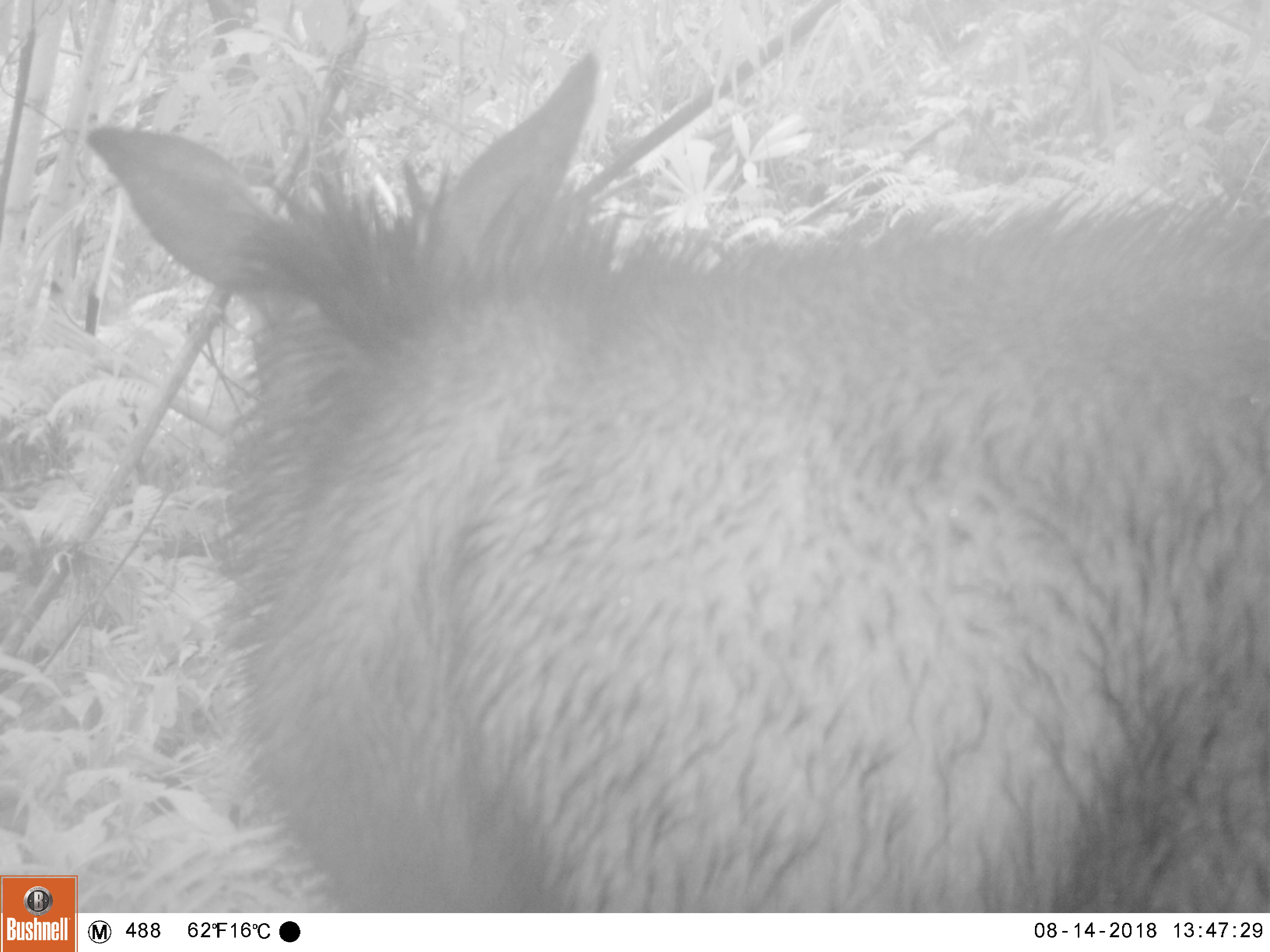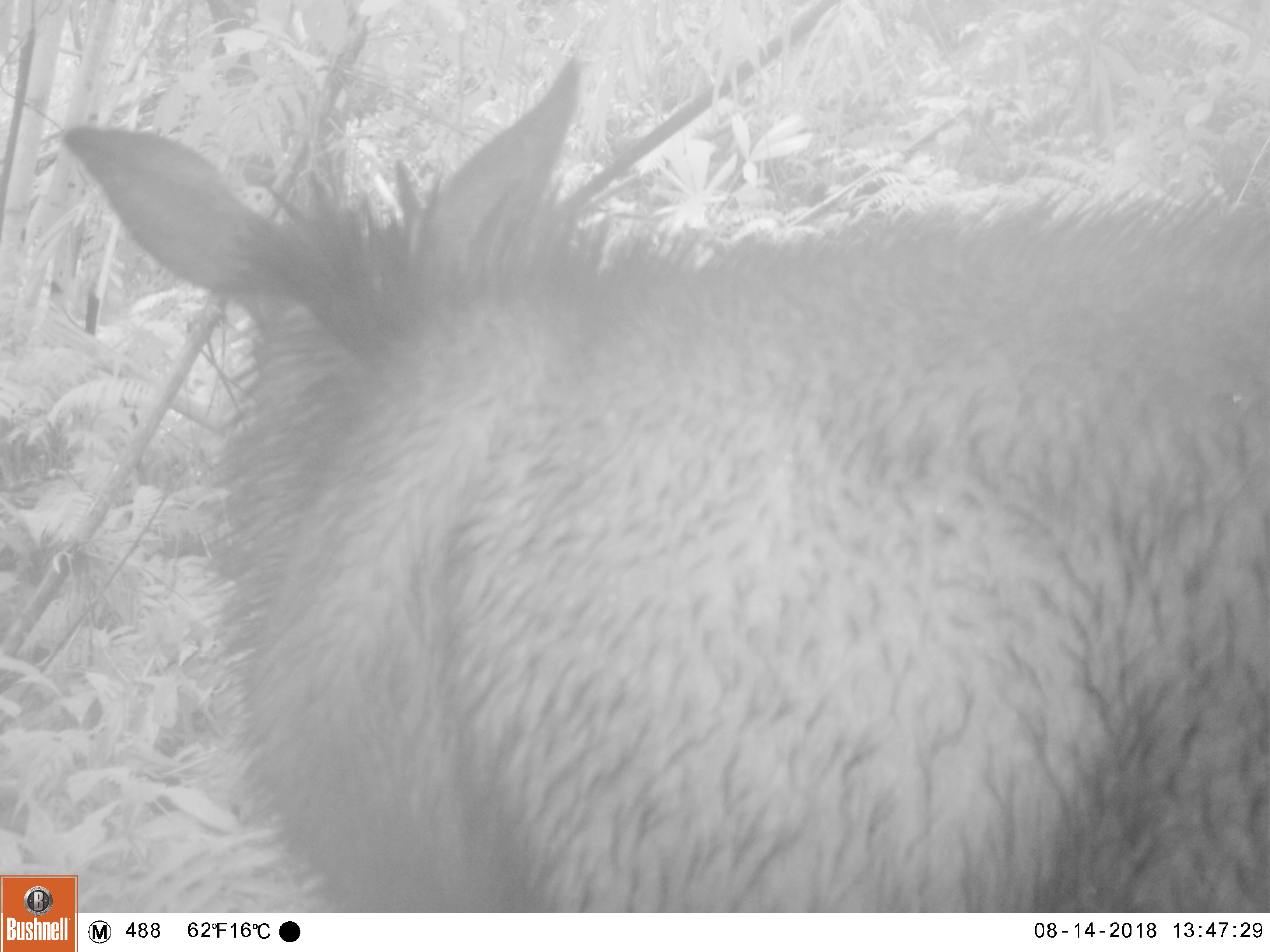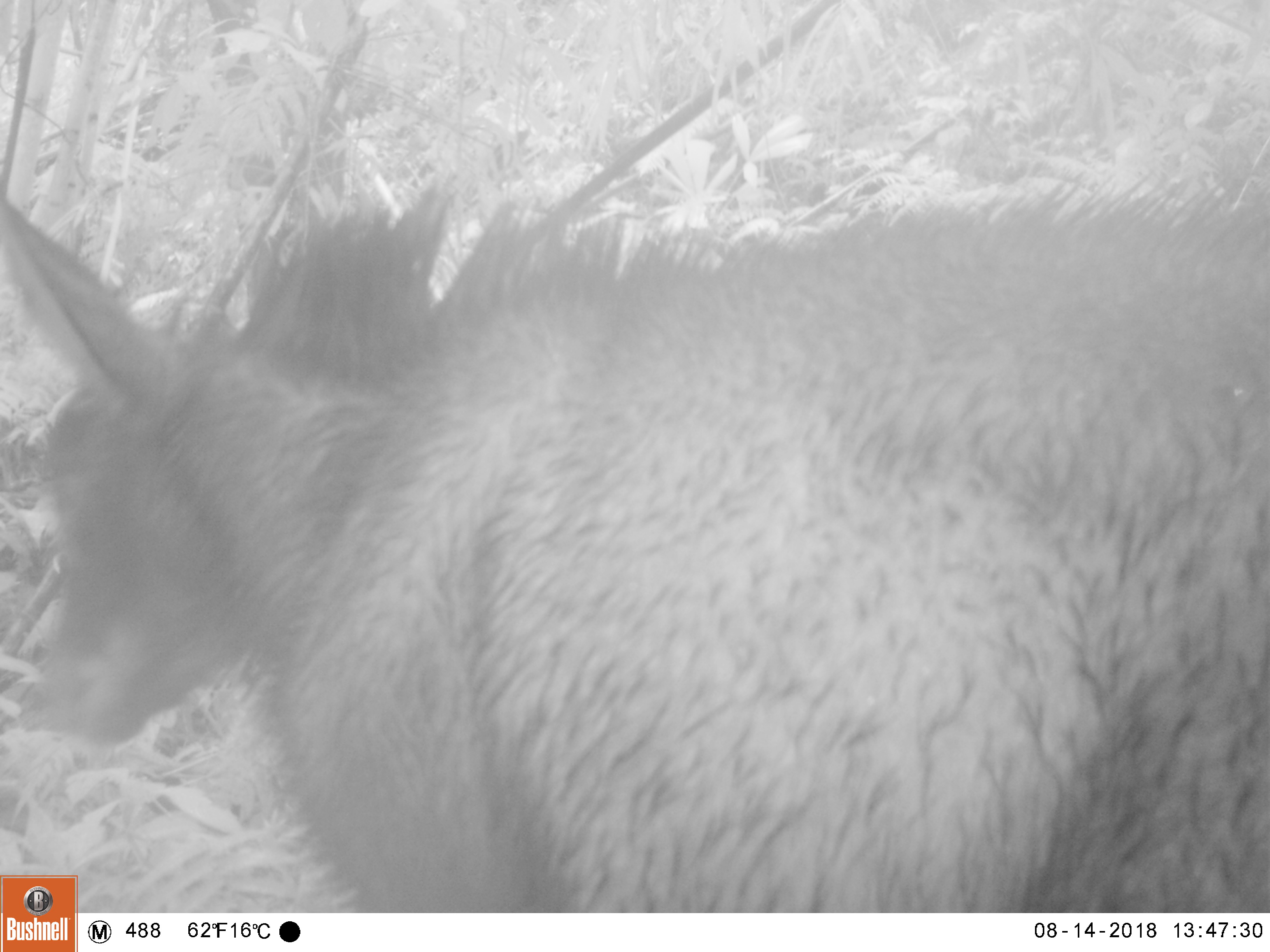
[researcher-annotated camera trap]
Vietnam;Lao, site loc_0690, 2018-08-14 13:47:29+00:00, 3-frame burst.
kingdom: Animalia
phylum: Chordata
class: Mammalia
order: Artiodactyla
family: Bovidae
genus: Capricornis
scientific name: Capricornis sumatraensis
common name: chinese serow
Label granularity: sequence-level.